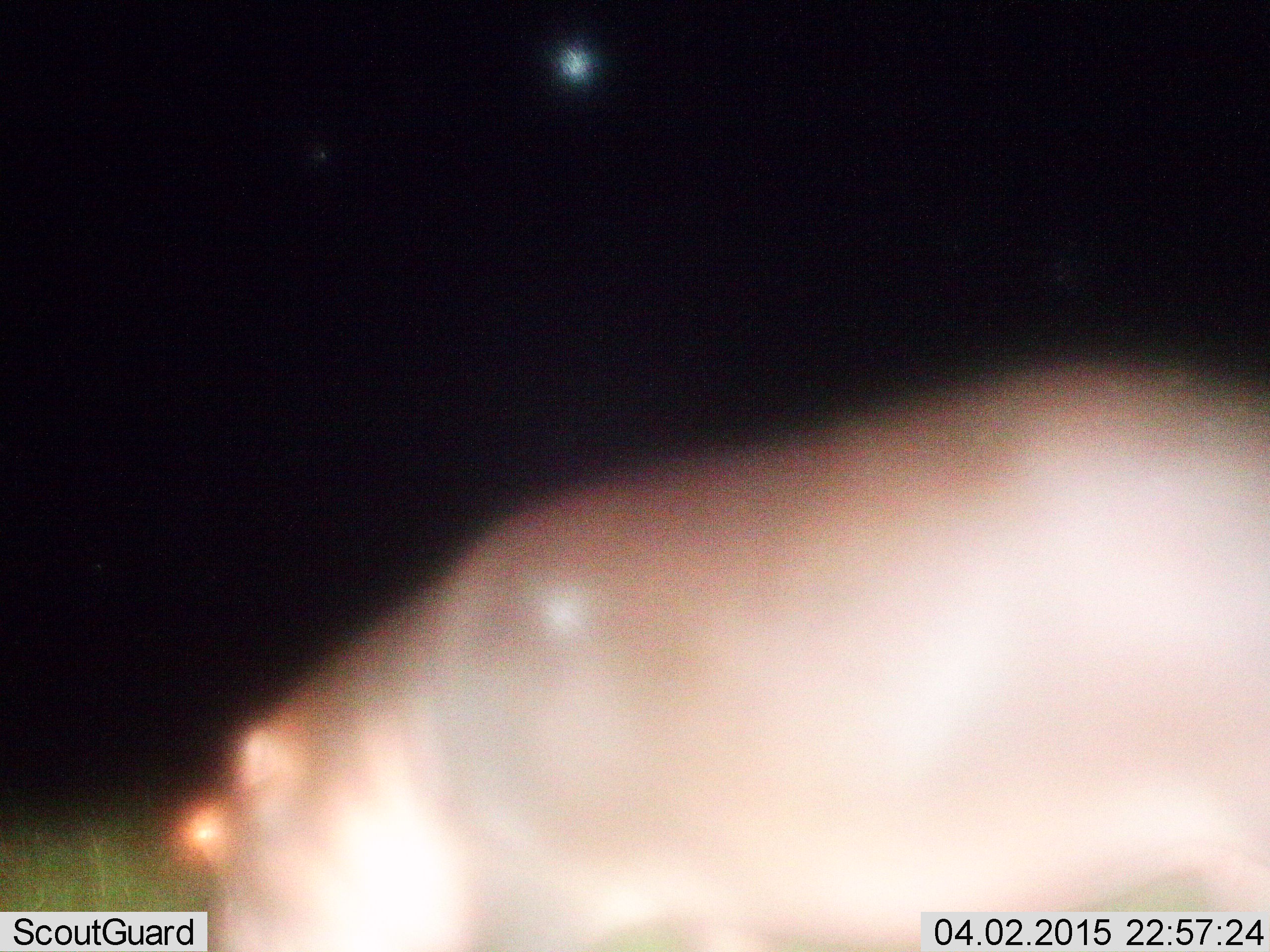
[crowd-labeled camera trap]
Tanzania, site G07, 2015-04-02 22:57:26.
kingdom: Animalia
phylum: Chordata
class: Mammalia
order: Artiodactyla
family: Hippopotamidae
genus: Hippopotamus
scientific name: Hippopotamus amphibius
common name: hippopotamus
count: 1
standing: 50%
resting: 0%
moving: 40%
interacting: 0%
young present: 0%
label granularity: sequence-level